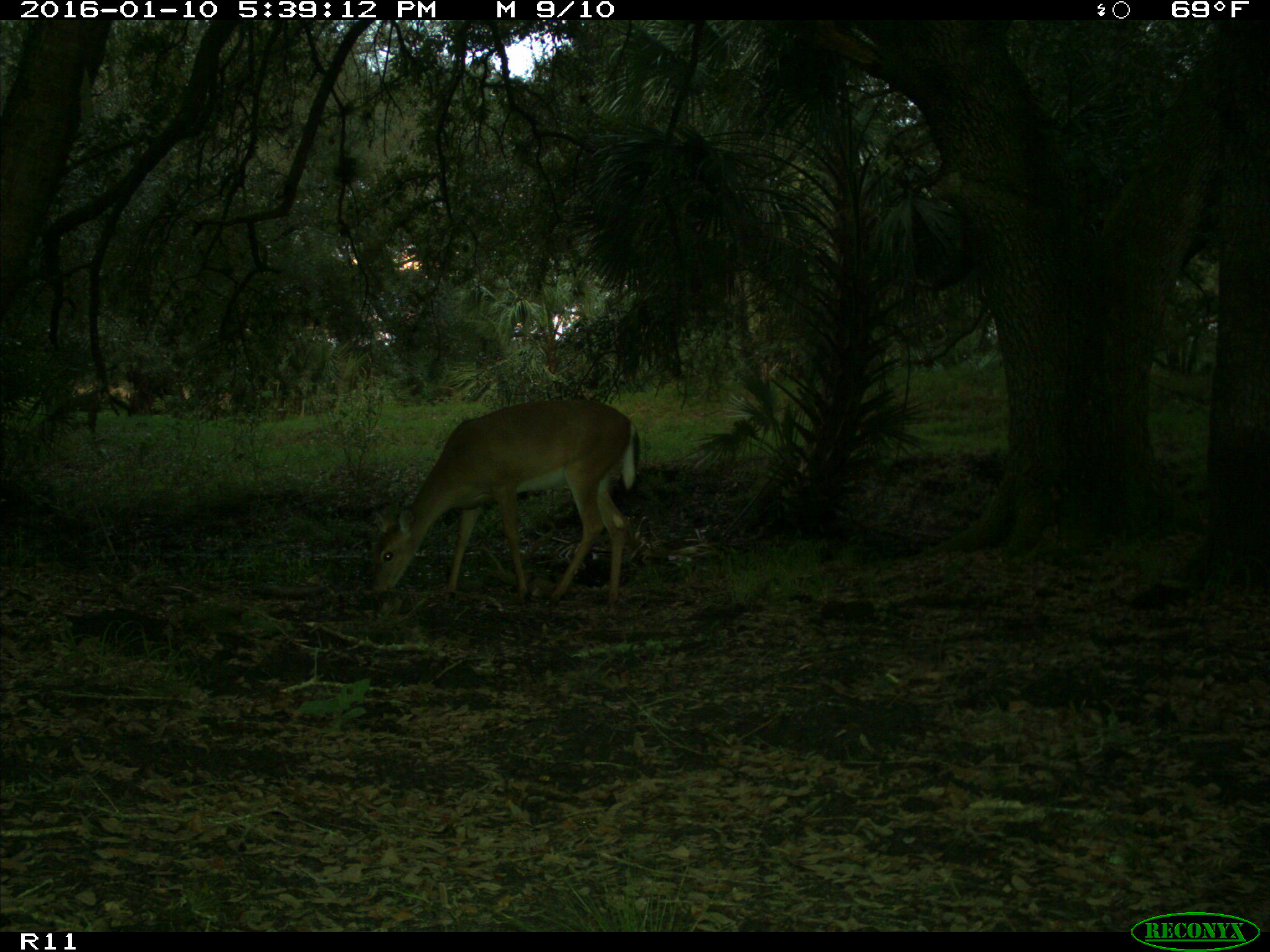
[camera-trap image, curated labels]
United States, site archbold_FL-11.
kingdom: Animalia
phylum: Chordata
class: Mammalia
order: Artiodactyla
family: Cervidae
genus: Odocoileus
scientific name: Odocoileus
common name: deer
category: unidentified deer